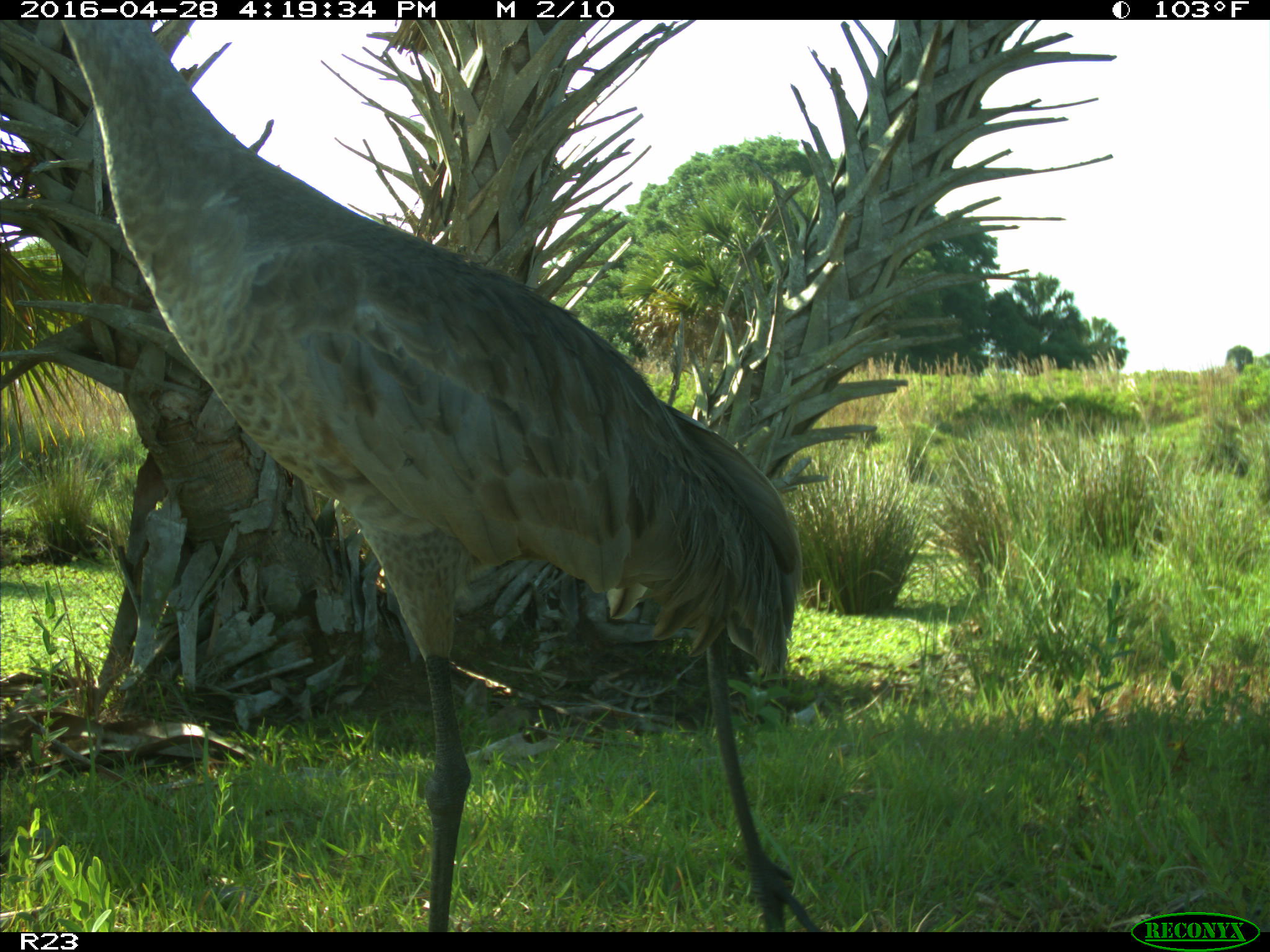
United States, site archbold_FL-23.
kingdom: Animalia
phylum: Chordata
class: Aves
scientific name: Aves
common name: birds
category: unidentified bird